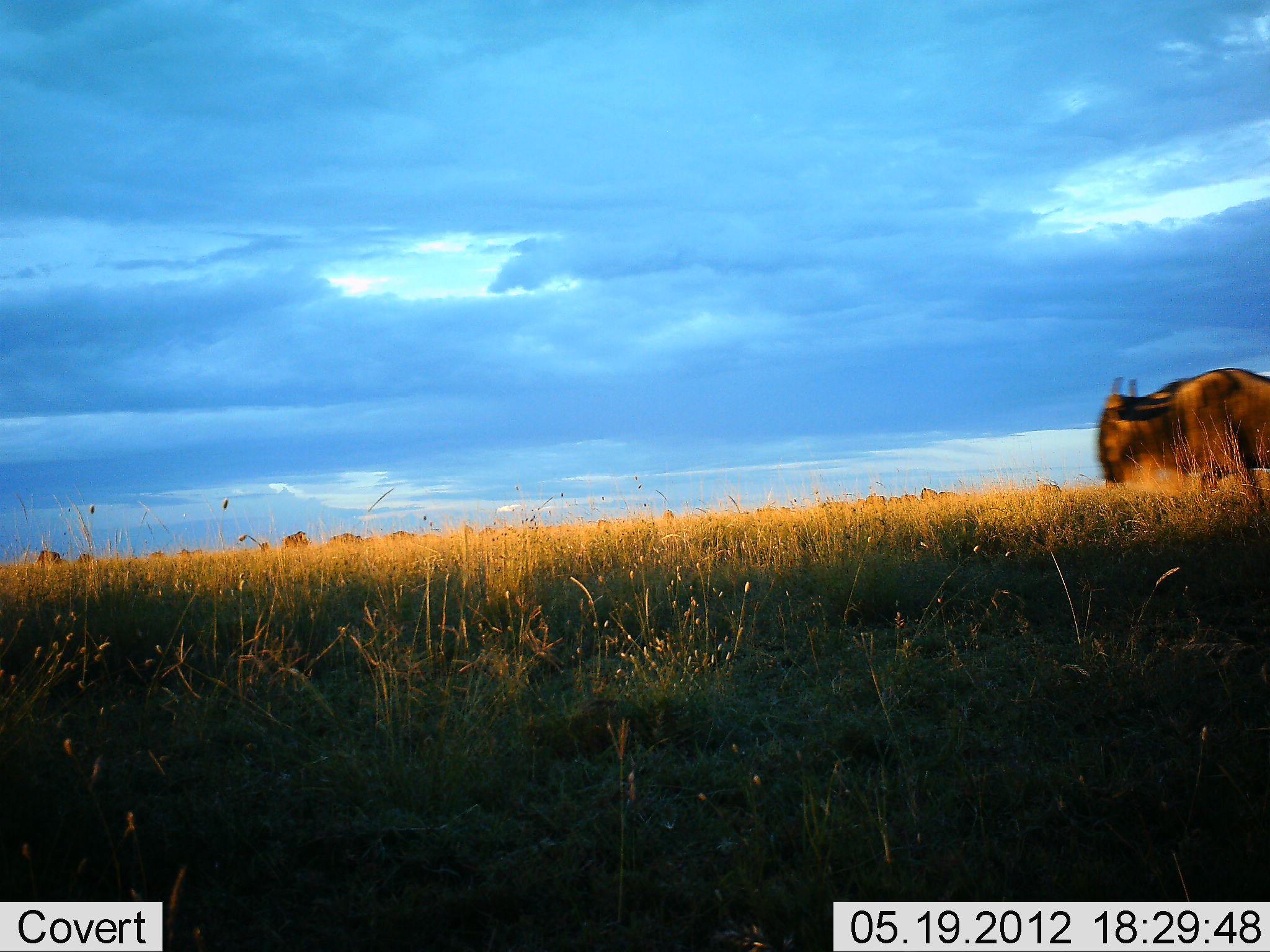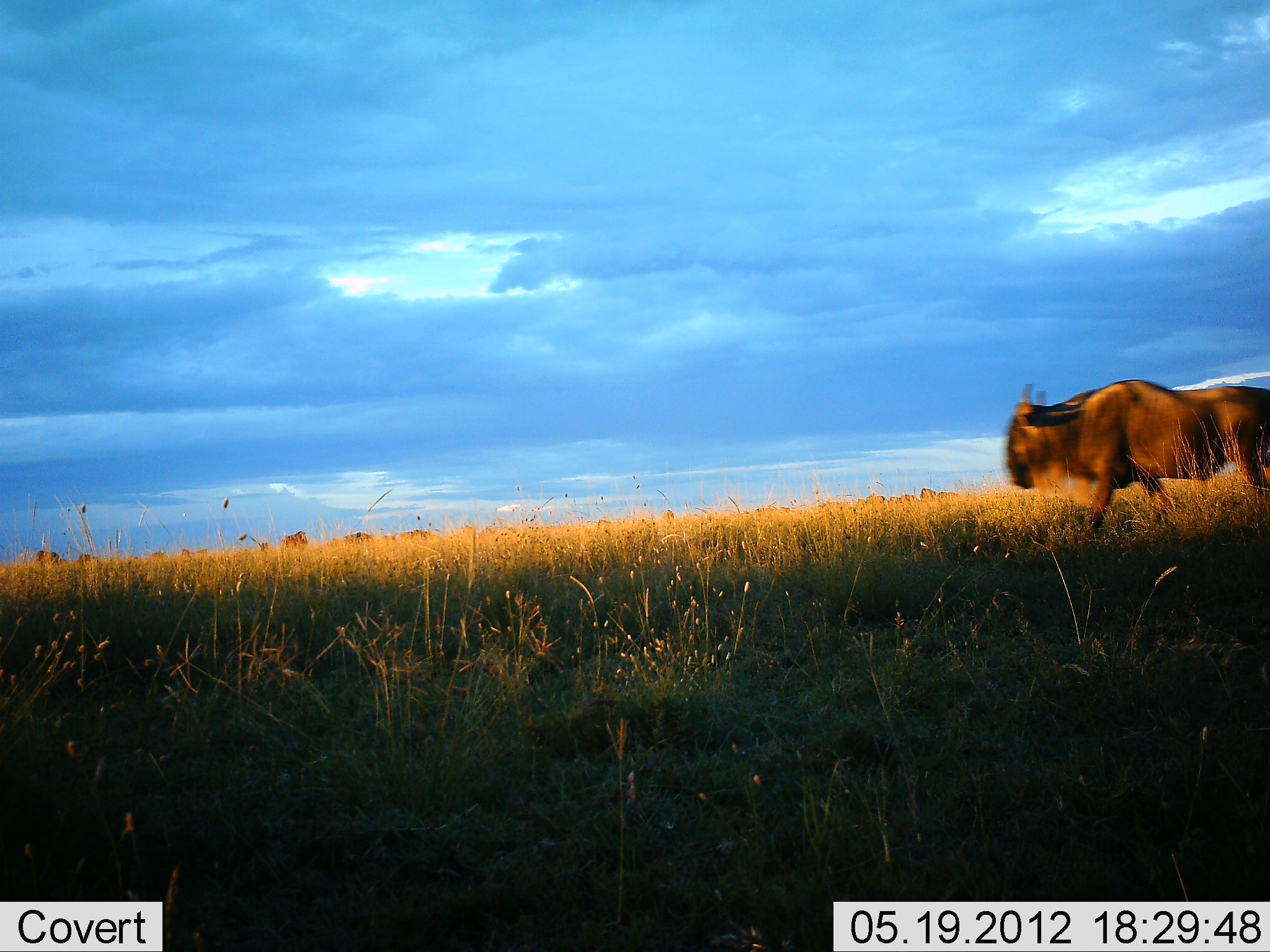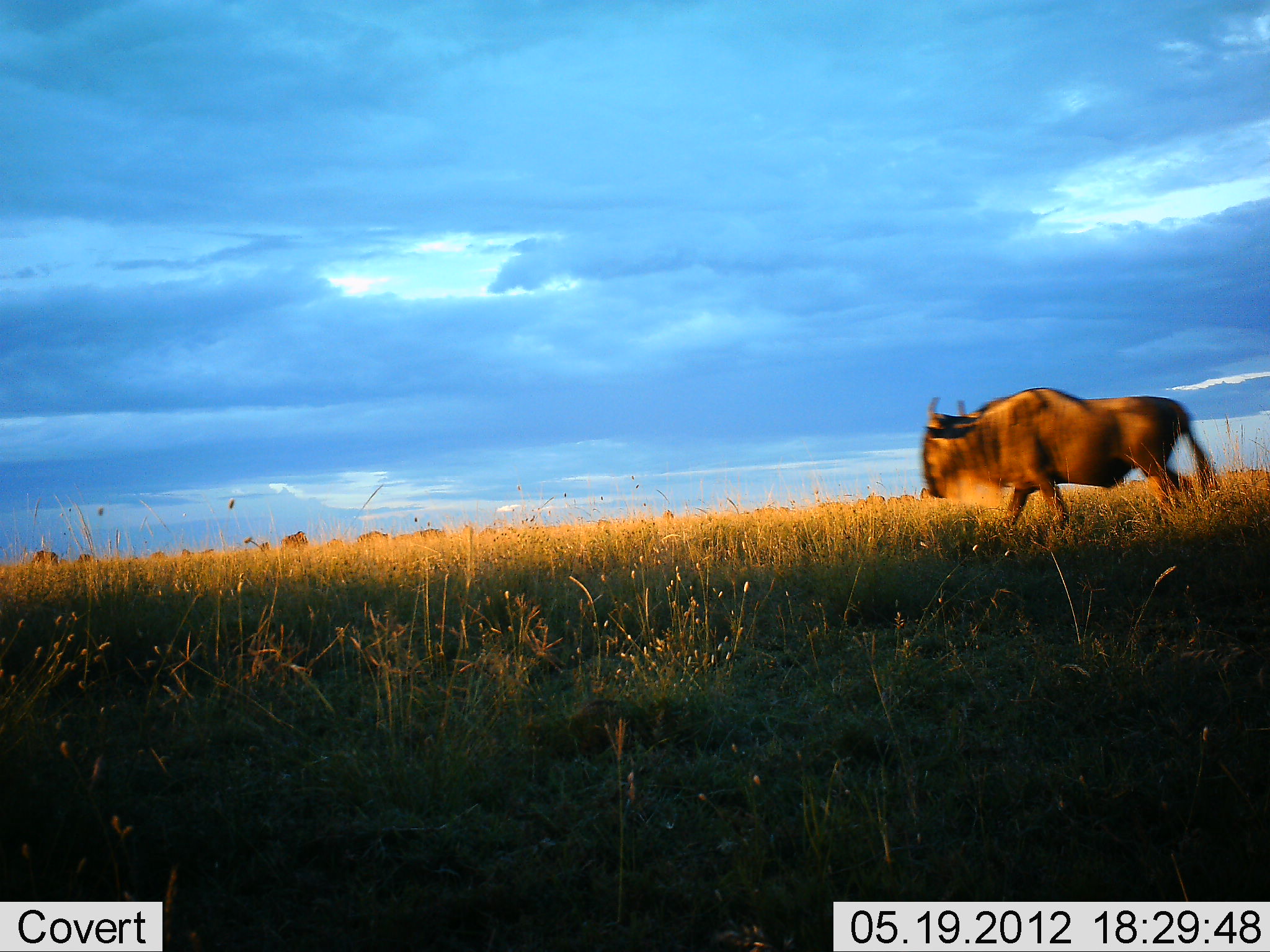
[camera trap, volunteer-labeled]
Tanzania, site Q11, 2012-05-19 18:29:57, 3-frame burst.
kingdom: Animalia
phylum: Chordata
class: Mammalia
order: Artiodactyla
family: Bovidae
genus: Connochaetes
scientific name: Connochaetes taurinus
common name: blue wildebeest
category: wildebeest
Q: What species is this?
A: Wildebeest (blue wildebeest) (Connochaetes taurinus).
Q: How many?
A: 11-50.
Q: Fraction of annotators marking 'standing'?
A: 70%.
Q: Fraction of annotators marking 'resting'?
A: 0%.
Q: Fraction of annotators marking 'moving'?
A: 100%.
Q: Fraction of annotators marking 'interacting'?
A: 0%.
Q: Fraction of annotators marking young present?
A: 0%.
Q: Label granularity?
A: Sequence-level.